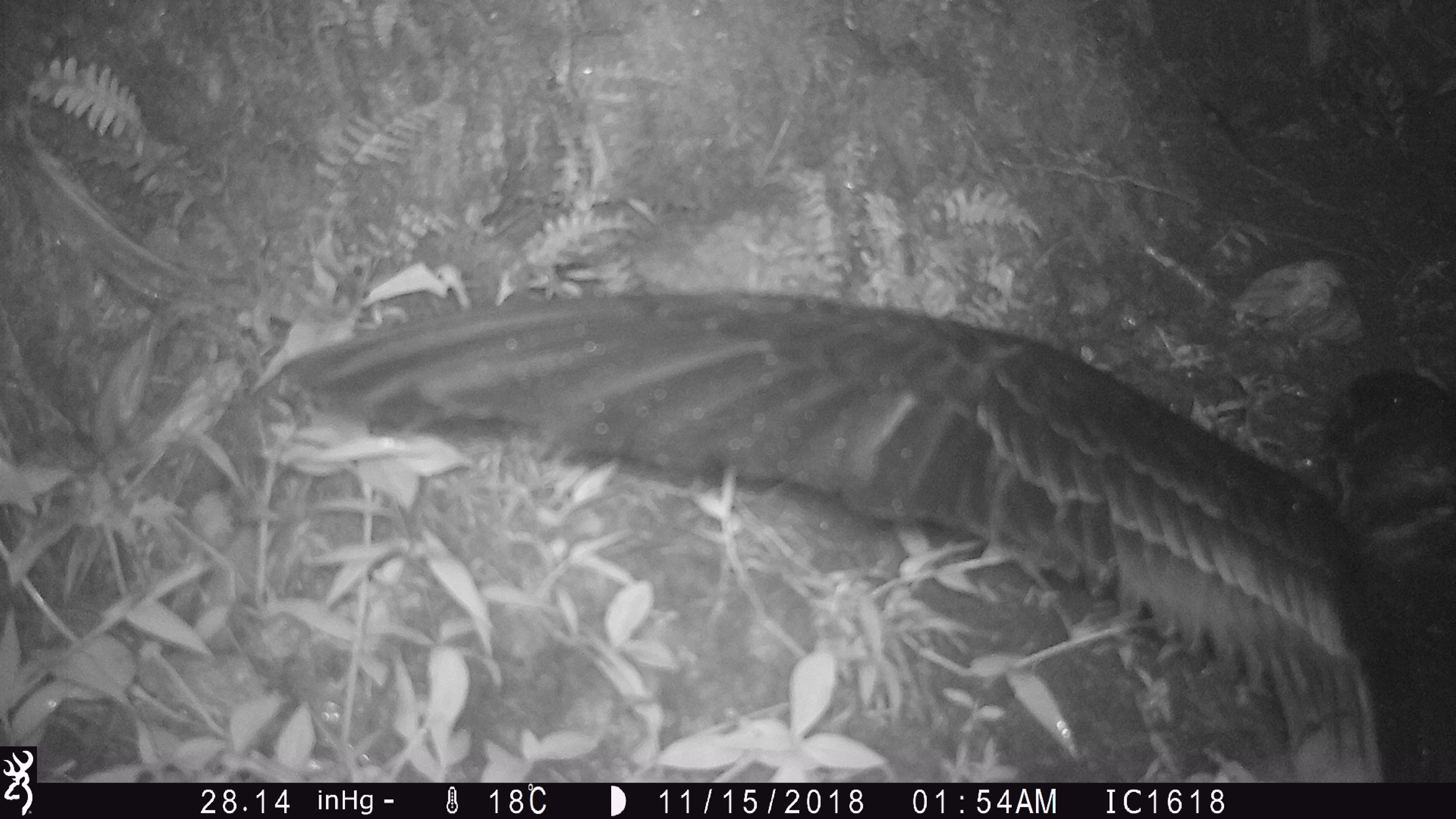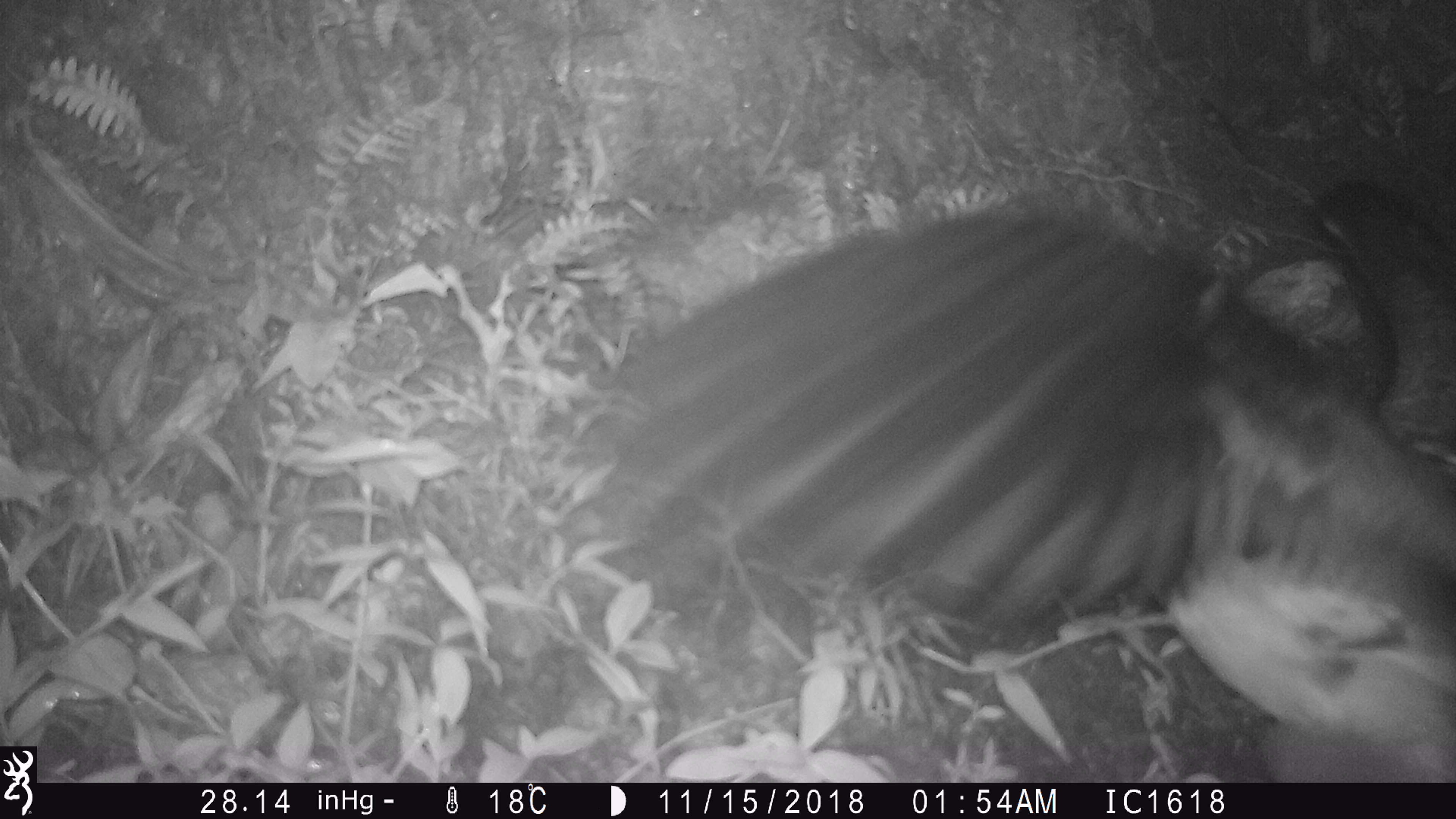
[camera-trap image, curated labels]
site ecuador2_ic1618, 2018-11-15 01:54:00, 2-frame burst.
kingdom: Animalia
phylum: Chordata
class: Aves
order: Procellariiformes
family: Procellariidae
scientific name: Procellariidae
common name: petrel chick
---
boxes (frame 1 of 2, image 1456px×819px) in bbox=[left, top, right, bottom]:
petrel chick: bbox=[231, 265, 1404, 781]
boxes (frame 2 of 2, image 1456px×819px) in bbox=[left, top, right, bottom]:
petrel chick: bbox=[525, 176, 1456, 784]